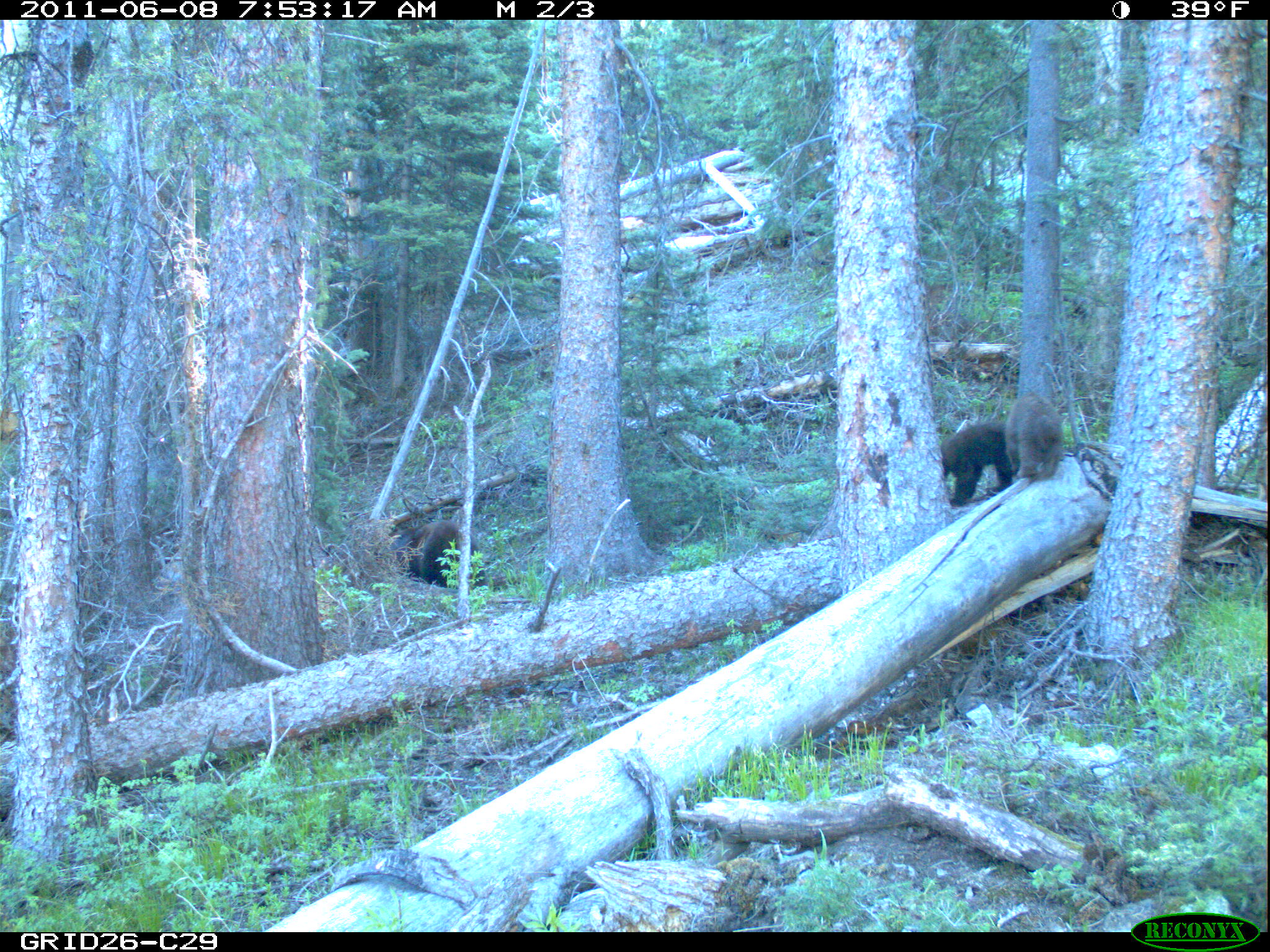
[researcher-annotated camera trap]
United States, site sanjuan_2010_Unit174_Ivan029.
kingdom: Animalia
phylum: Chordata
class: Mammalia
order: Carnivora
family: Ursidae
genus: Ursus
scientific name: Ursus americanus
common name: american black bear